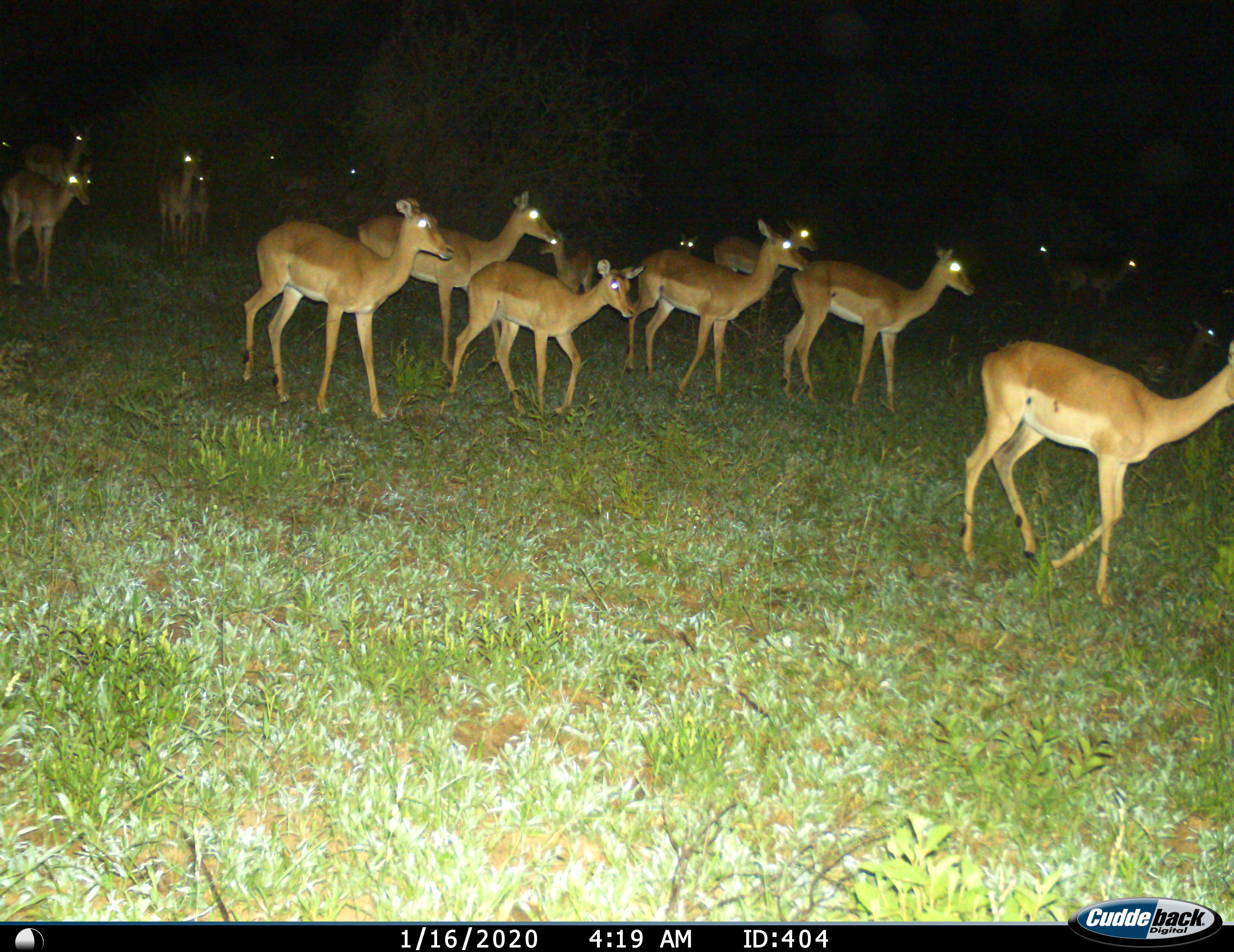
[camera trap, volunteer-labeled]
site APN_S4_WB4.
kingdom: Animalia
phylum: Chordata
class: Mammalia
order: Artiodactyla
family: Bovidae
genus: Aepyceros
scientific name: Aepyceros melampus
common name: impala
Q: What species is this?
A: Impala (Aepyceros melampus).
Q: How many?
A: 11-50.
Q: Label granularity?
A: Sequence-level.